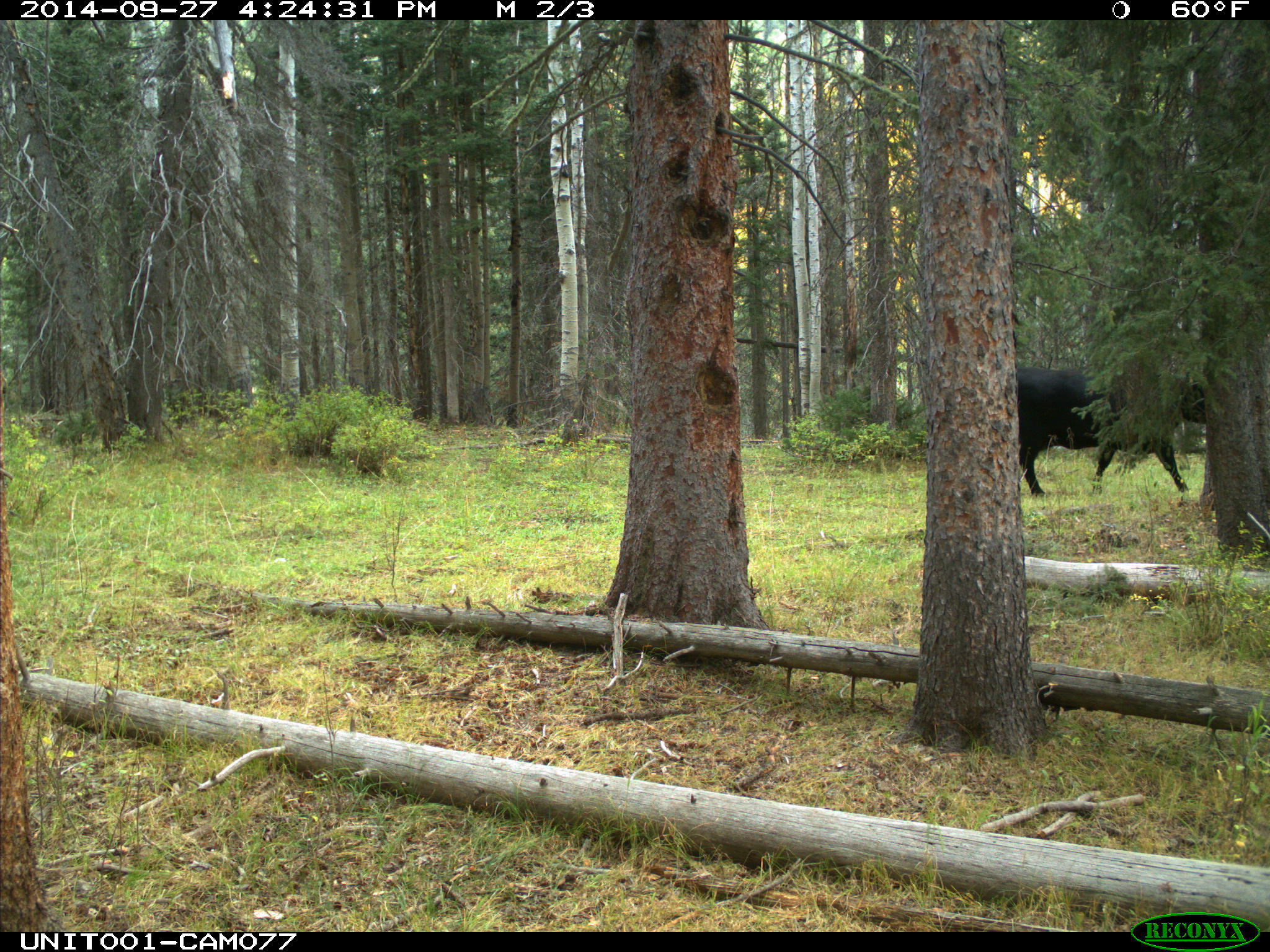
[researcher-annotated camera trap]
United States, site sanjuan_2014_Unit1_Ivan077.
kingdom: Animalia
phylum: Chordata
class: Mammalia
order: Artiodactyla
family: Bovidae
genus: Bos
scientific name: Bos taurus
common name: domestic cow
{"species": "Bos taurus (domestic cow)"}